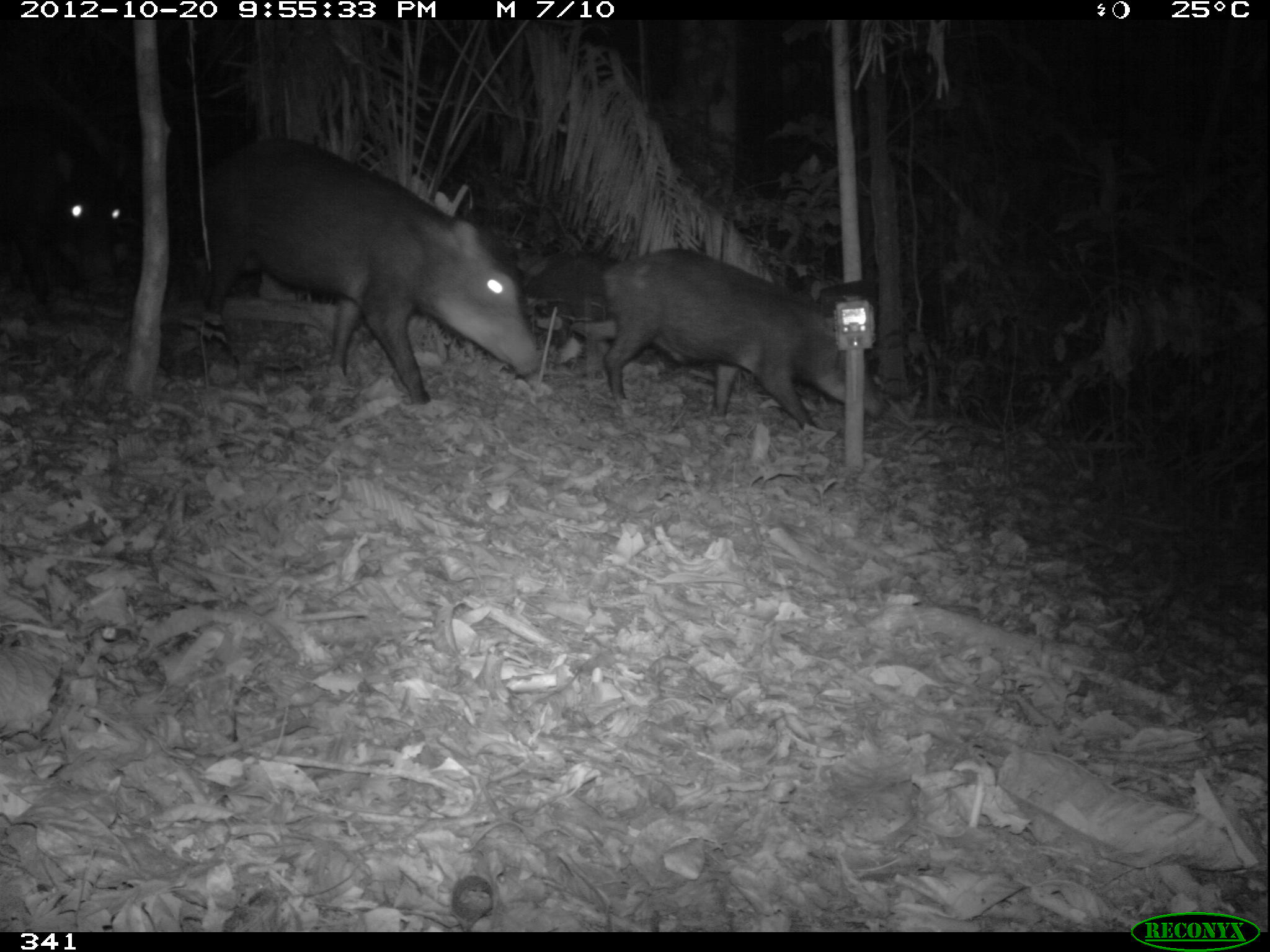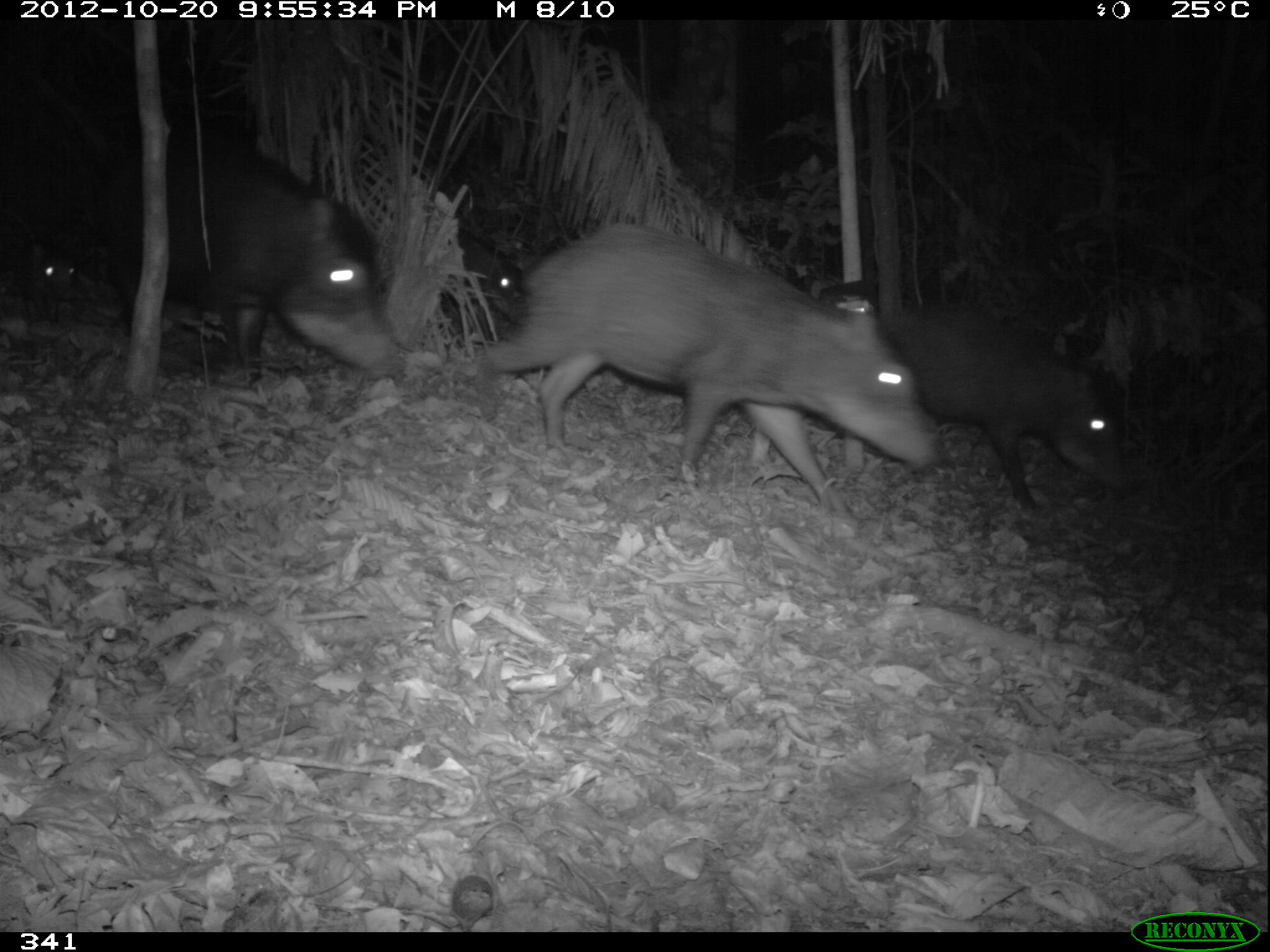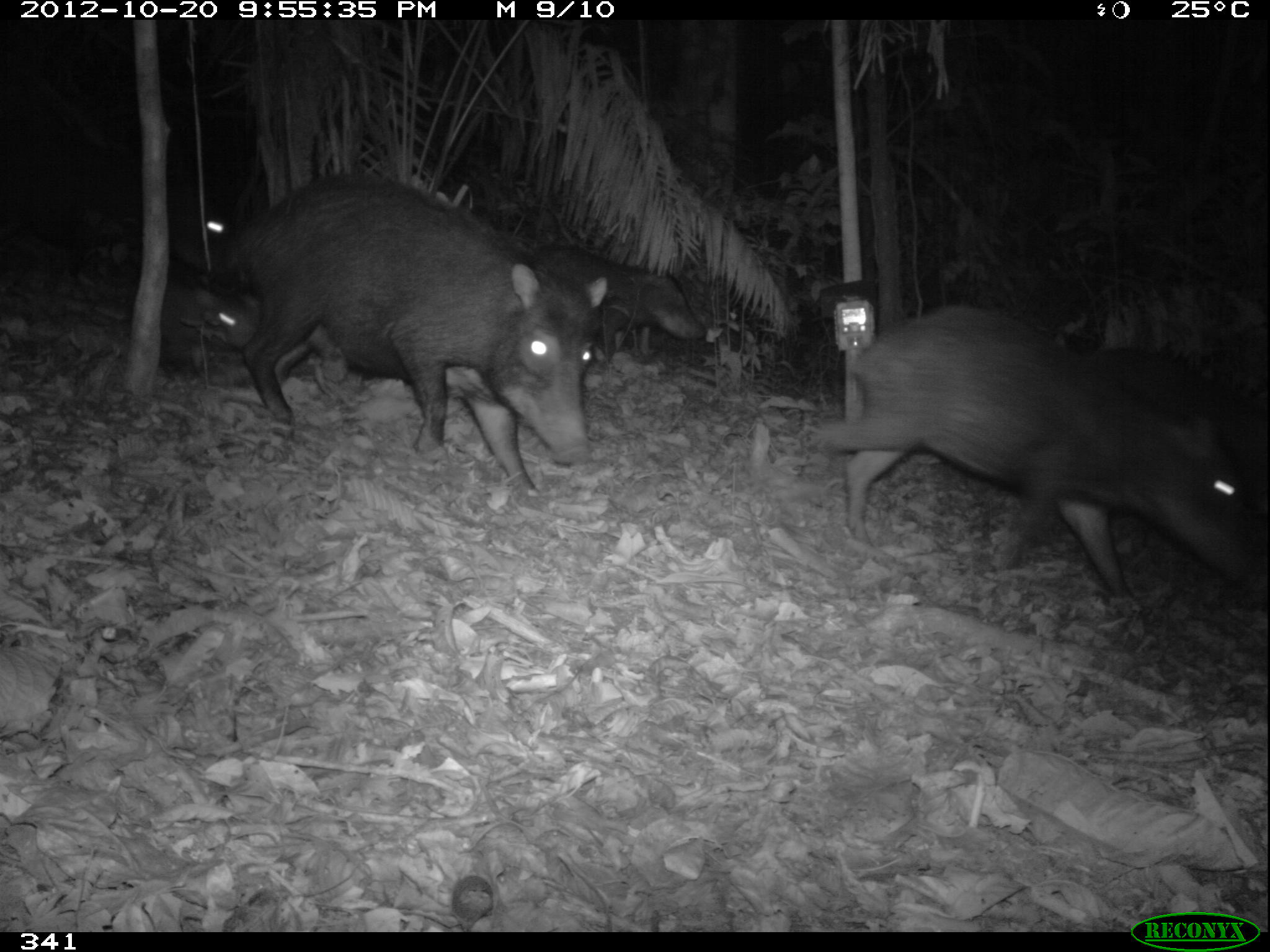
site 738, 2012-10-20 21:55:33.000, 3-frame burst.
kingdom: Animalia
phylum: Chordata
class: Mammalia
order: Artiodactyla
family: Tayassuidae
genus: Tayassu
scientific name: Tayassu pecari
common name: white-lipped peccary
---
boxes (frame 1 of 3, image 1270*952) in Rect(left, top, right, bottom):
tayassu pecari: Rect(192, 137, 541, 407); Rect(586, 245, 881, 431); Rect(0, 102, 132, 317); Rect(528, 249, 625, 351)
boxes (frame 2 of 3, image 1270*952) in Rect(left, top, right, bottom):
tayassu pecari: Rect(473, 221, 941, 514); Rect(90, 140, 401, 381); Rect(882, 300, 1133, 516); Rect(435, 227, 526, 328); Rect(13, 238, 78, 327)